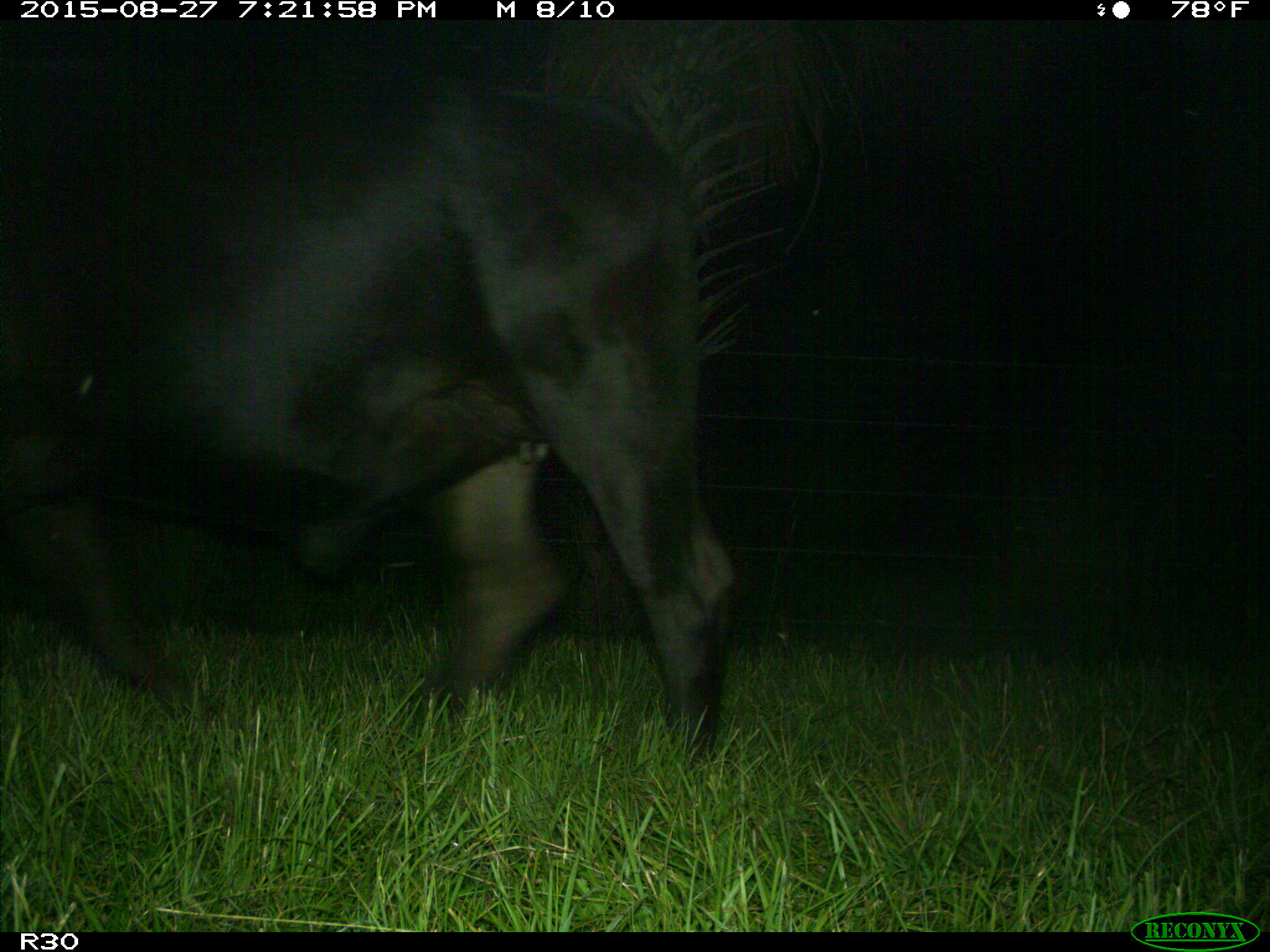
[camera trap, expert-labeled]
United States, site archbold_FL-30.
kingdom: Animalia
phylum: Chordata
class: Mammalia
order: Artiodactyla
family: Bovidae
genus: Bos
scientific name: Bos taurus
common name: domestic cow